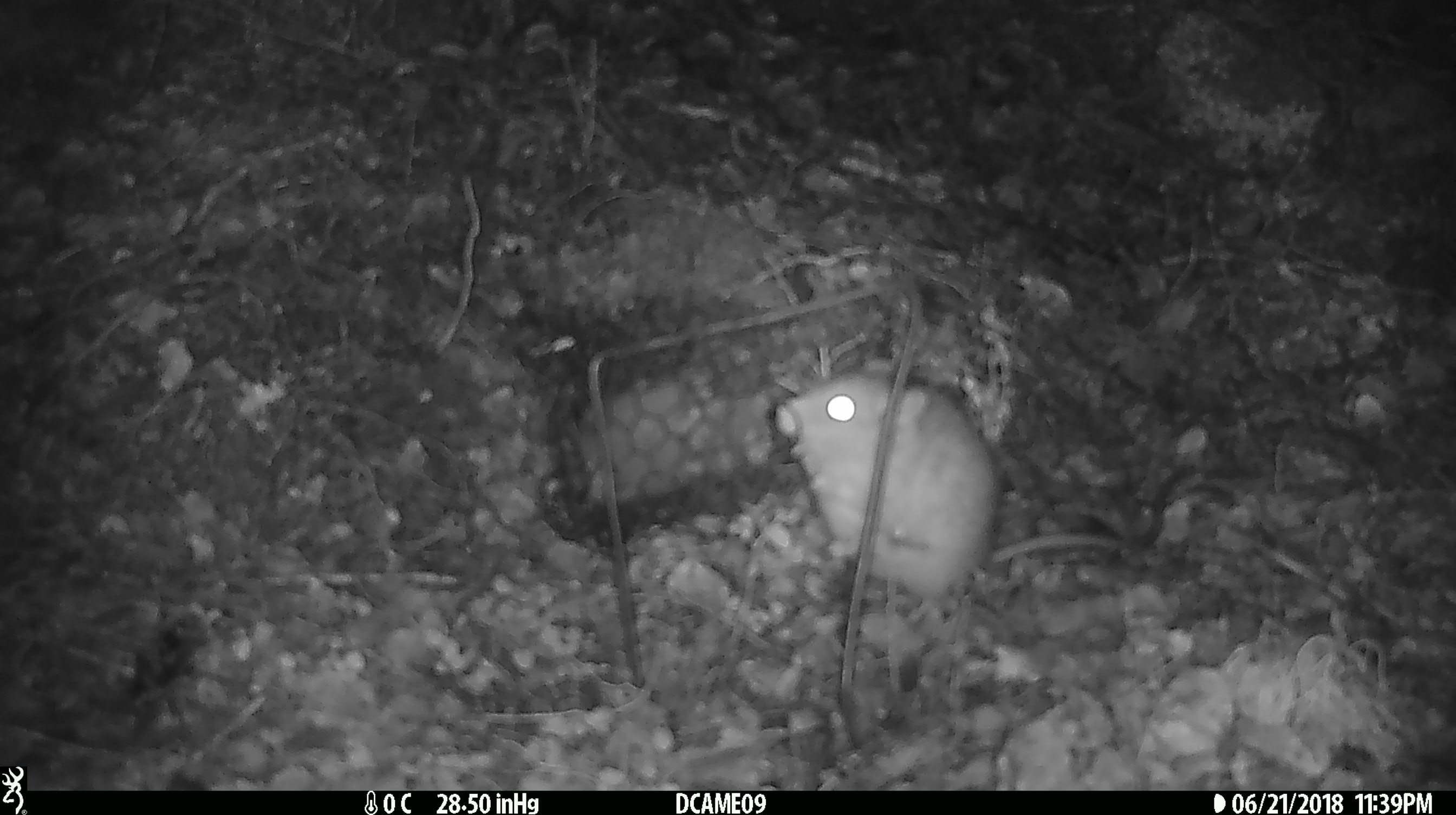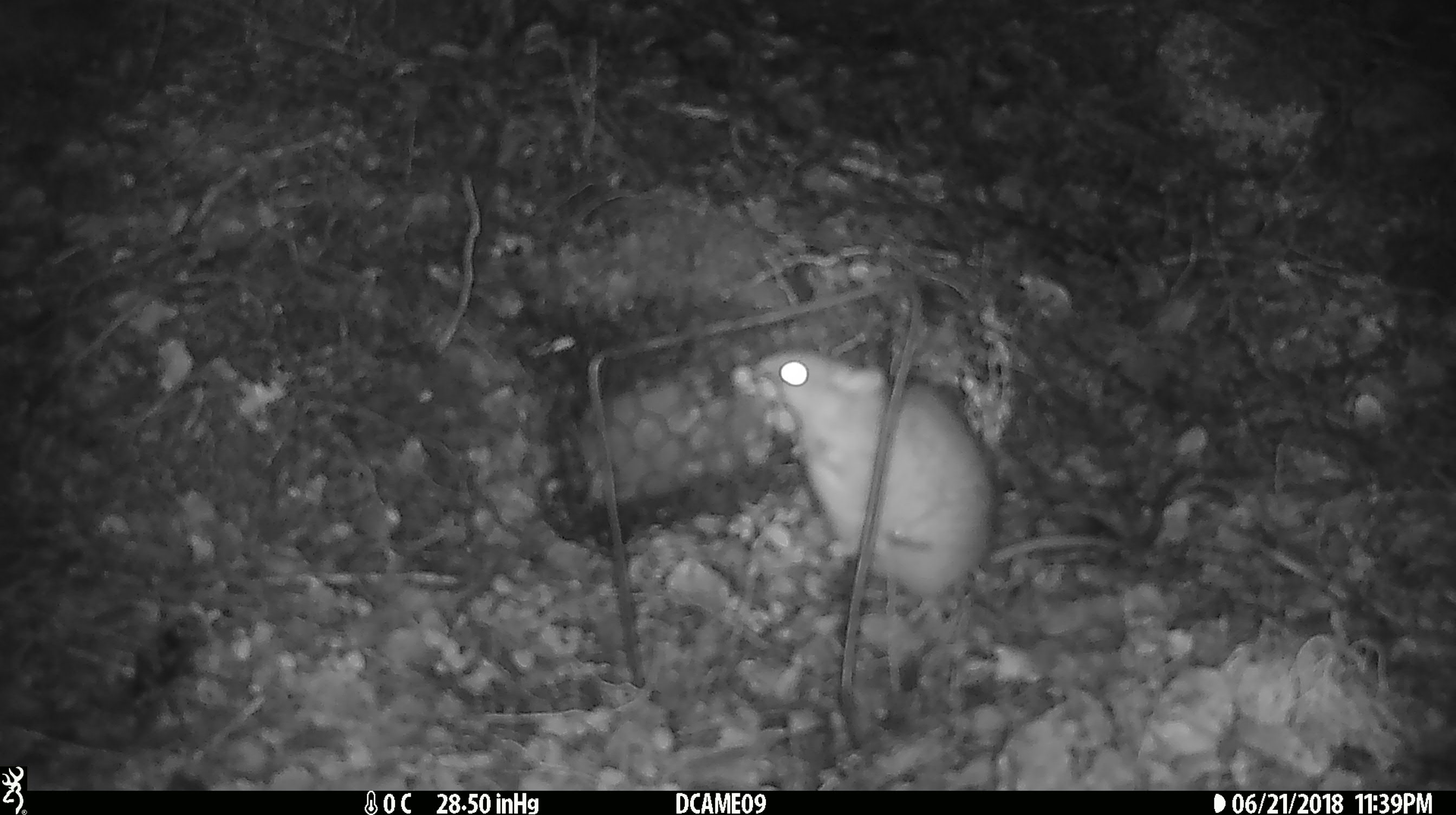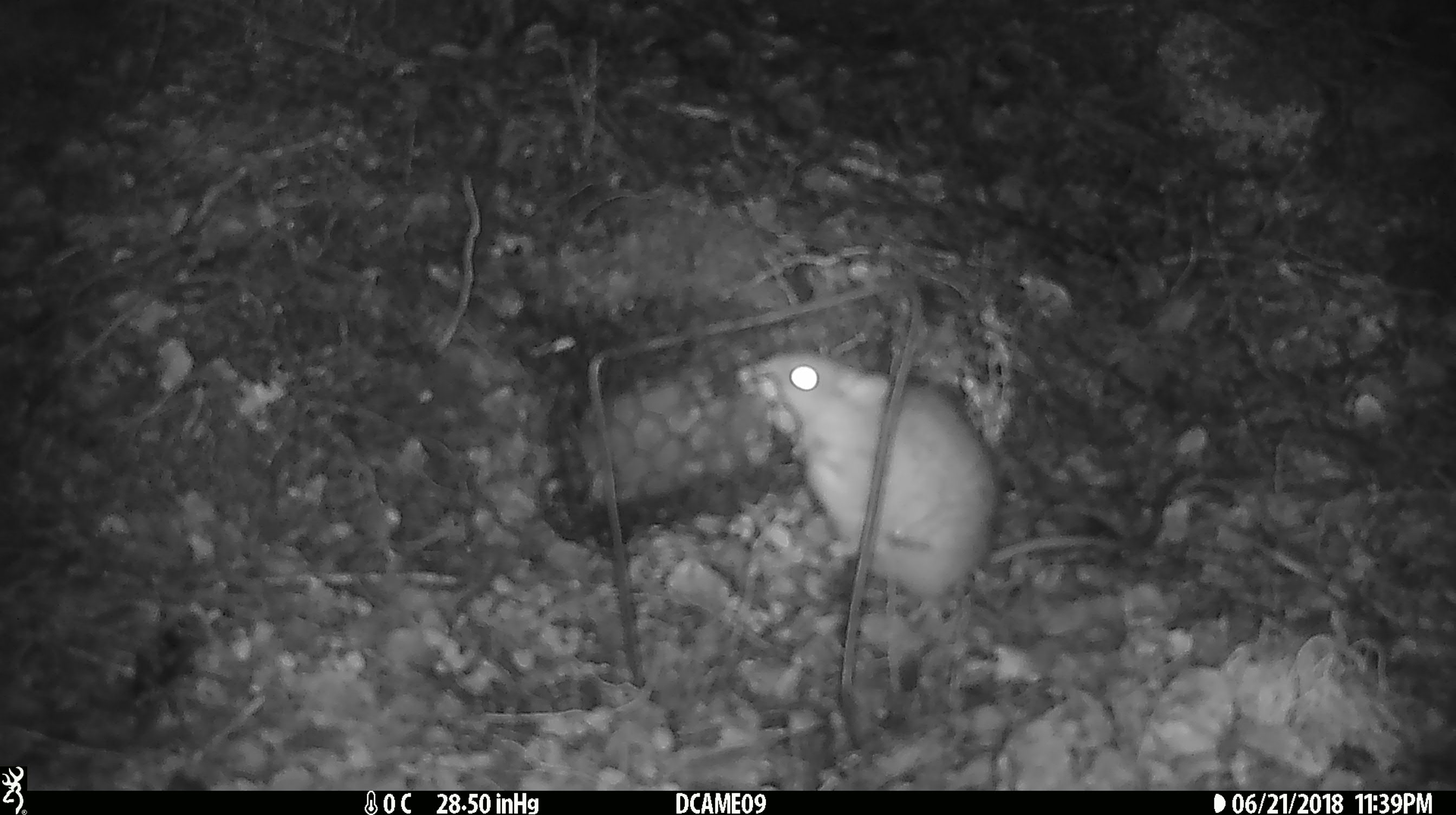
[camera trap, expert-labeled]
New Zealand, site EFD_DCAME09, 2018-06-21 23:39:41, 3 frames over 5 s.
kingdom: Animalia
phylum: Chordata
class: Mammalia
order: Rodentia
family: Muridae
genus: Rattus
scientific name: Rattus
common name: rat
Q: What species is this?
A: Rat (Rattus).